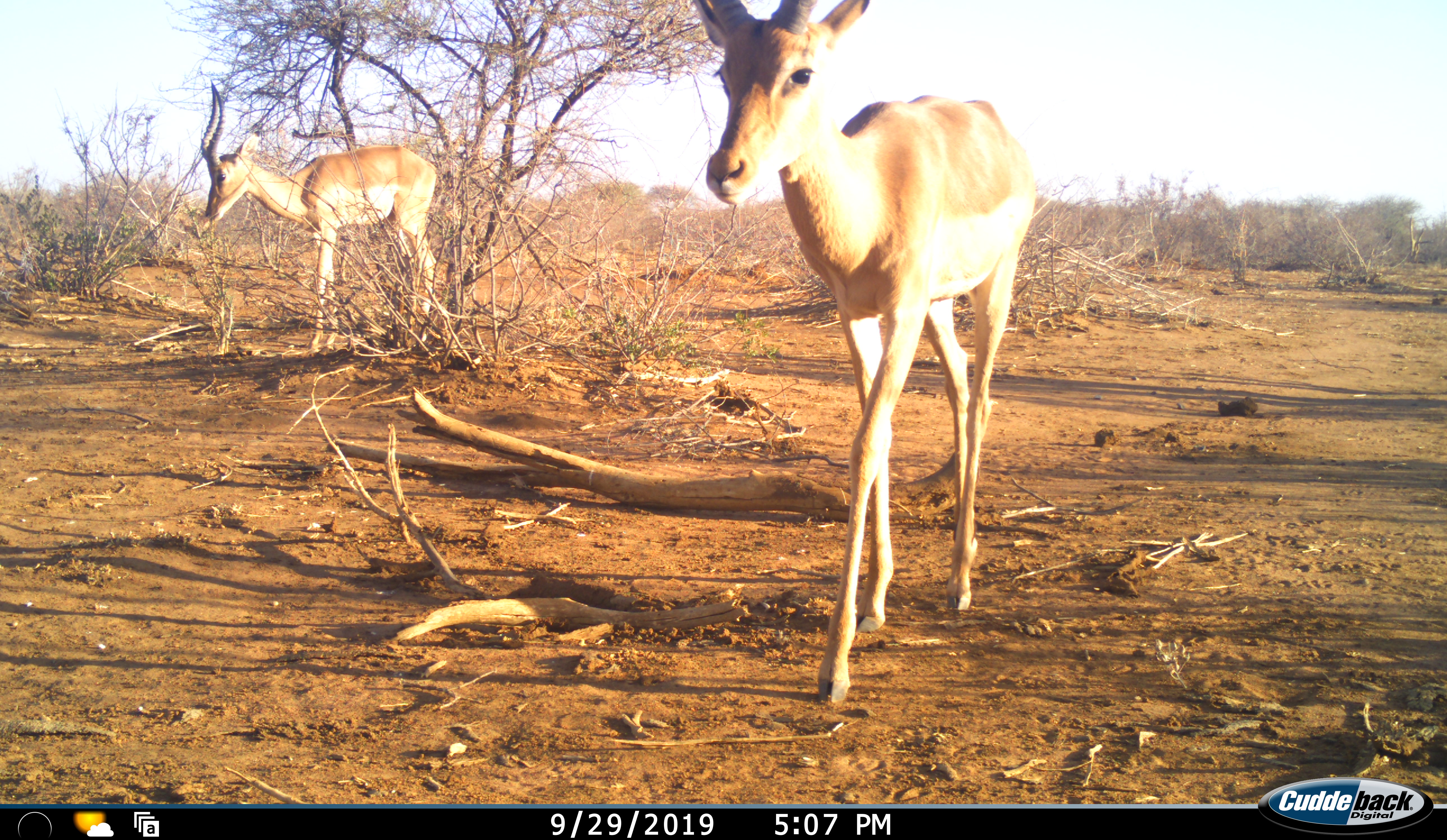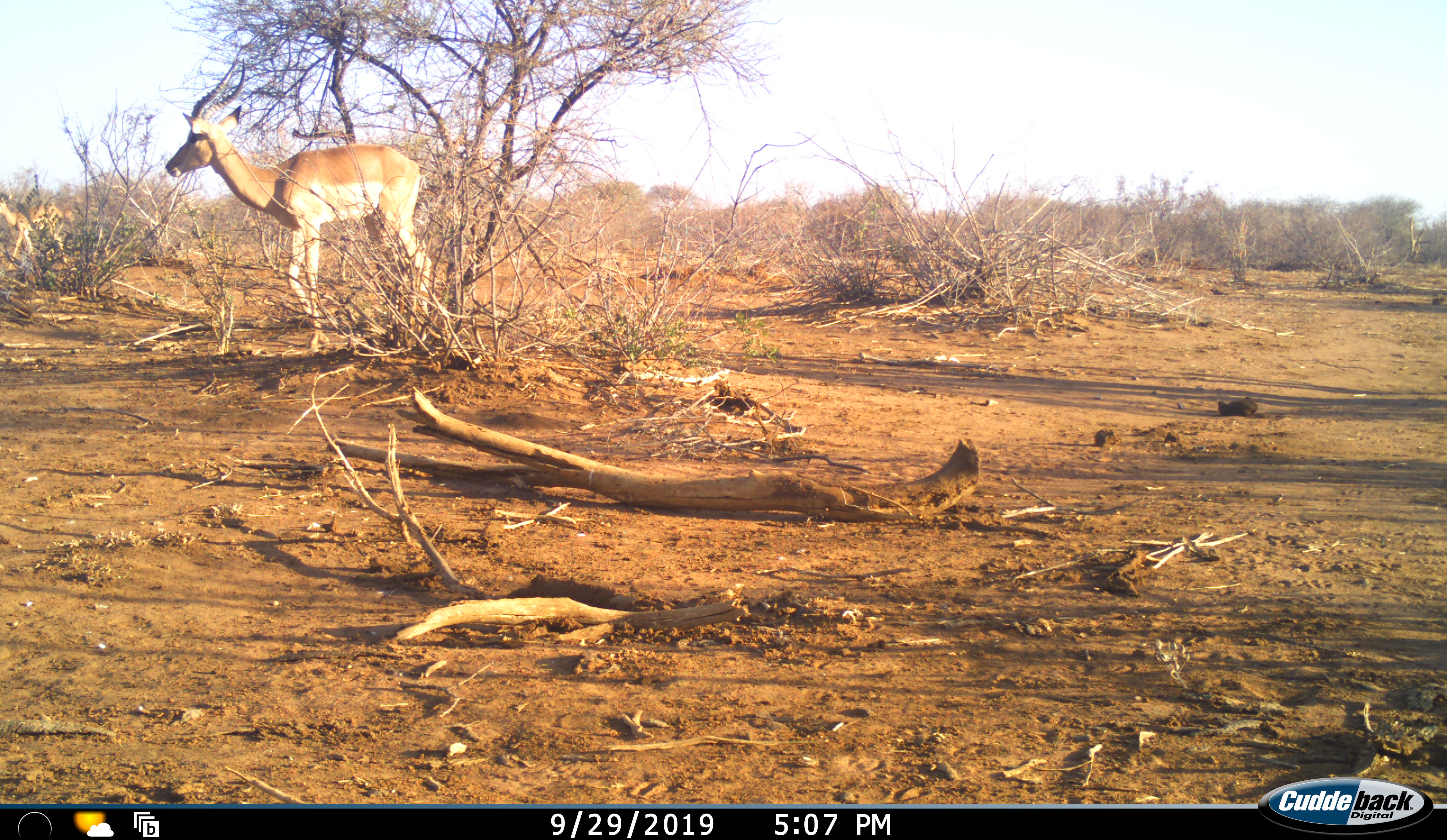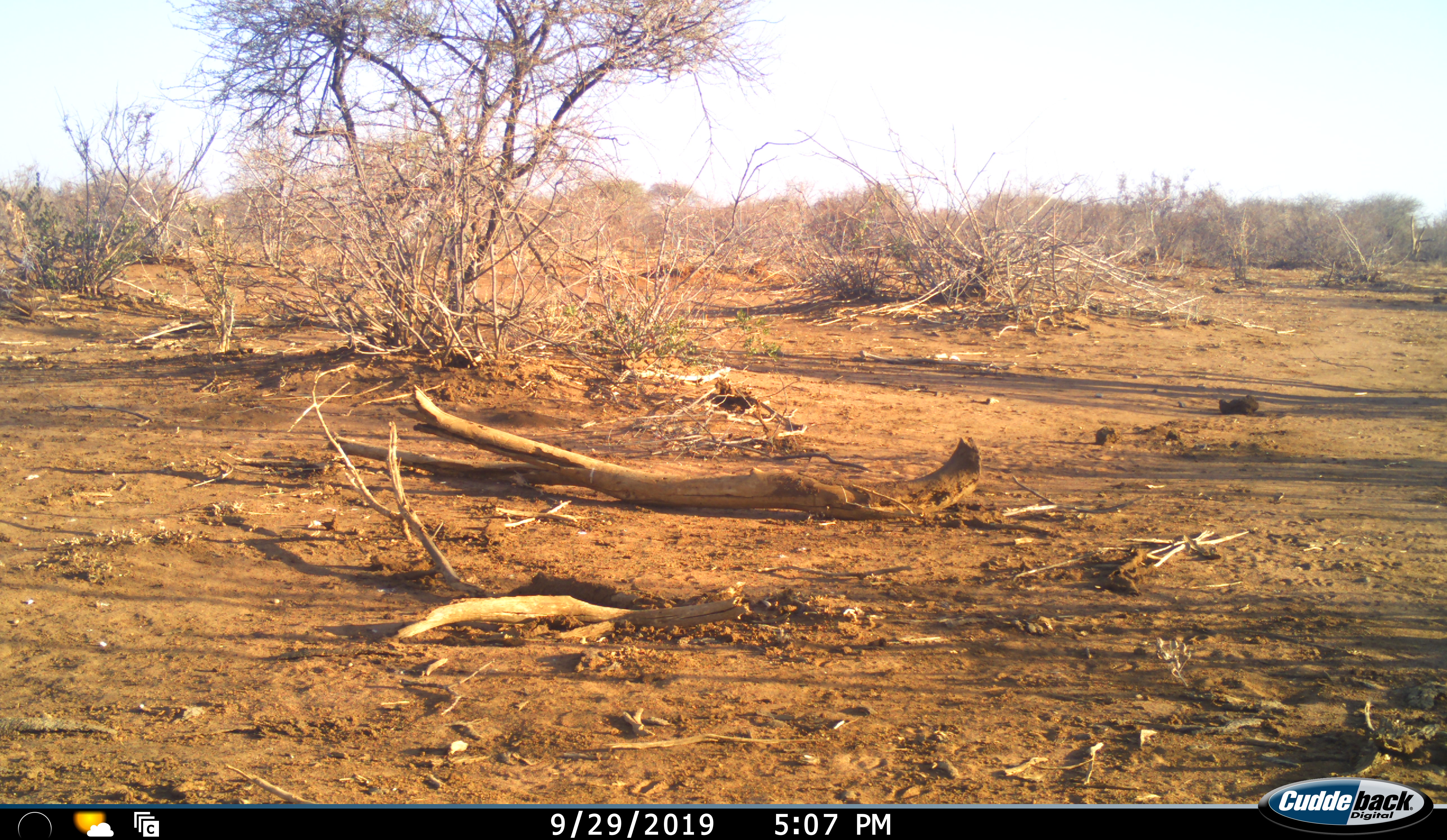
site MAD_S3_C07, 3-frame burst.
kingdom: Animalia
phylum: Chordata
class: Mammalia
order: Artiodactyla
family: Bovidae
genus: Aepyceros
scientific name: Aepyceros melampus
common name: impala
Impala (Aepyceros melampus), count 2. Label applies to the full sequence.